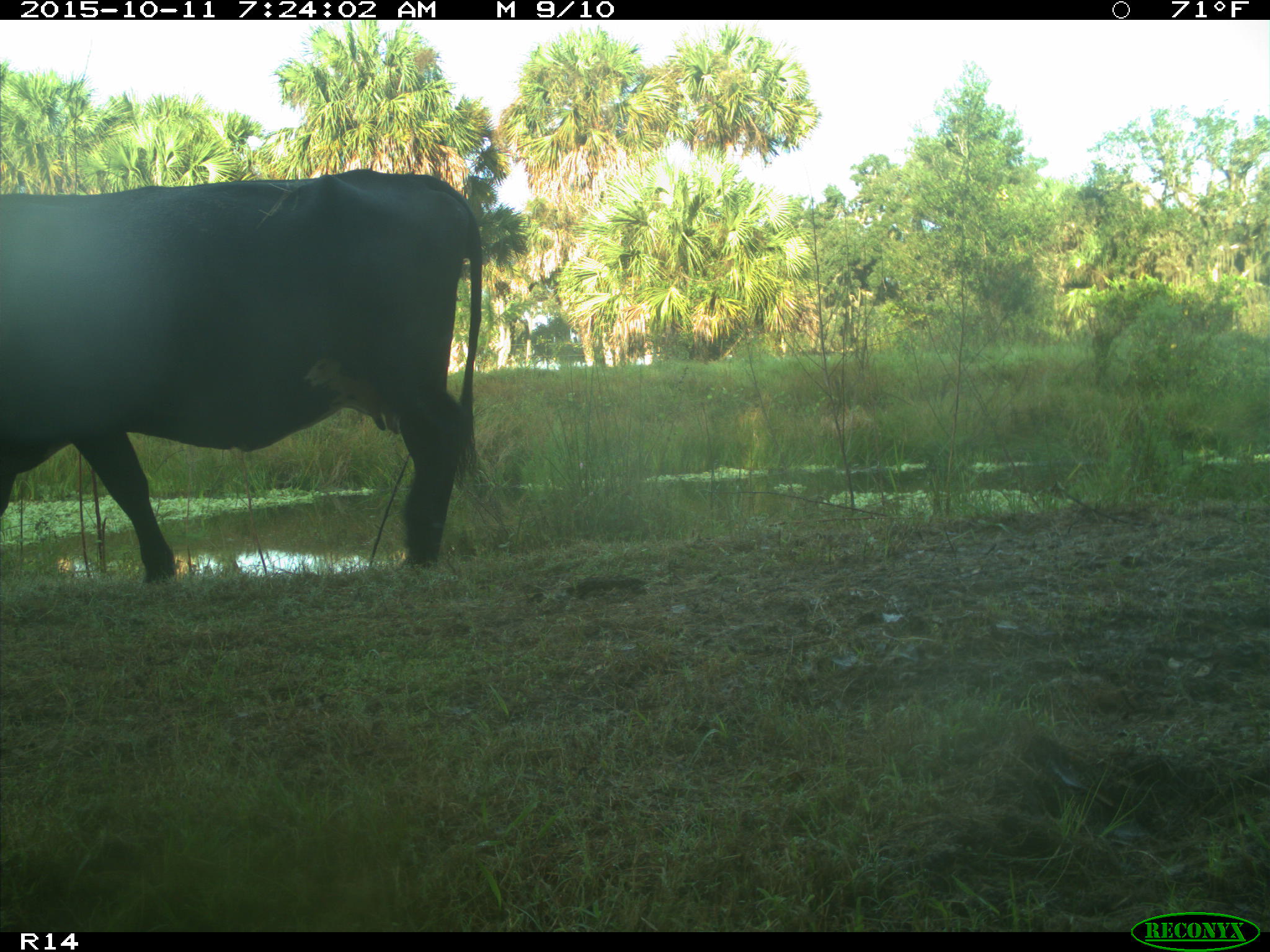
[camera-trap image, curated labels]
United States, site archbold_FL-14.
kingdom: Animalia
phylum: Chordata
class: Mammalia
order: Artiodactyla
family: Bovidae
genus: Bos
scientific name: Bos taurus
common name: domestic cow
Bos taurus (domestic cow).